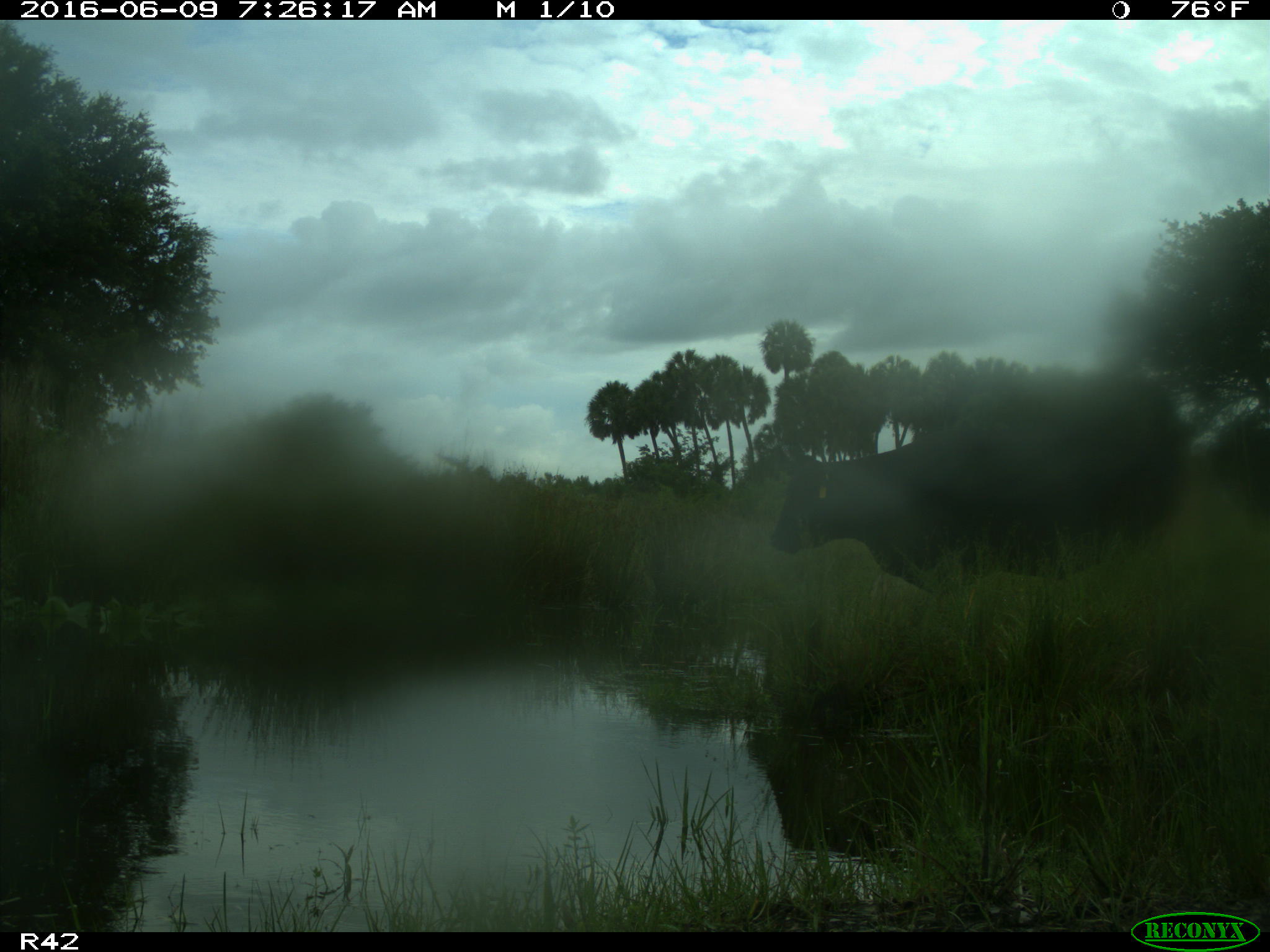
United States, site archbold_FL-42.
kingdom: Animalia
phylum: Chordata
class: Mammalia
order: Artiodactyla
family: Bovidae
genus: Bos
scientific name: Bos taurus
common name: domestic cow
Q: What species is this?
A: Bos taurus (domestic cow).